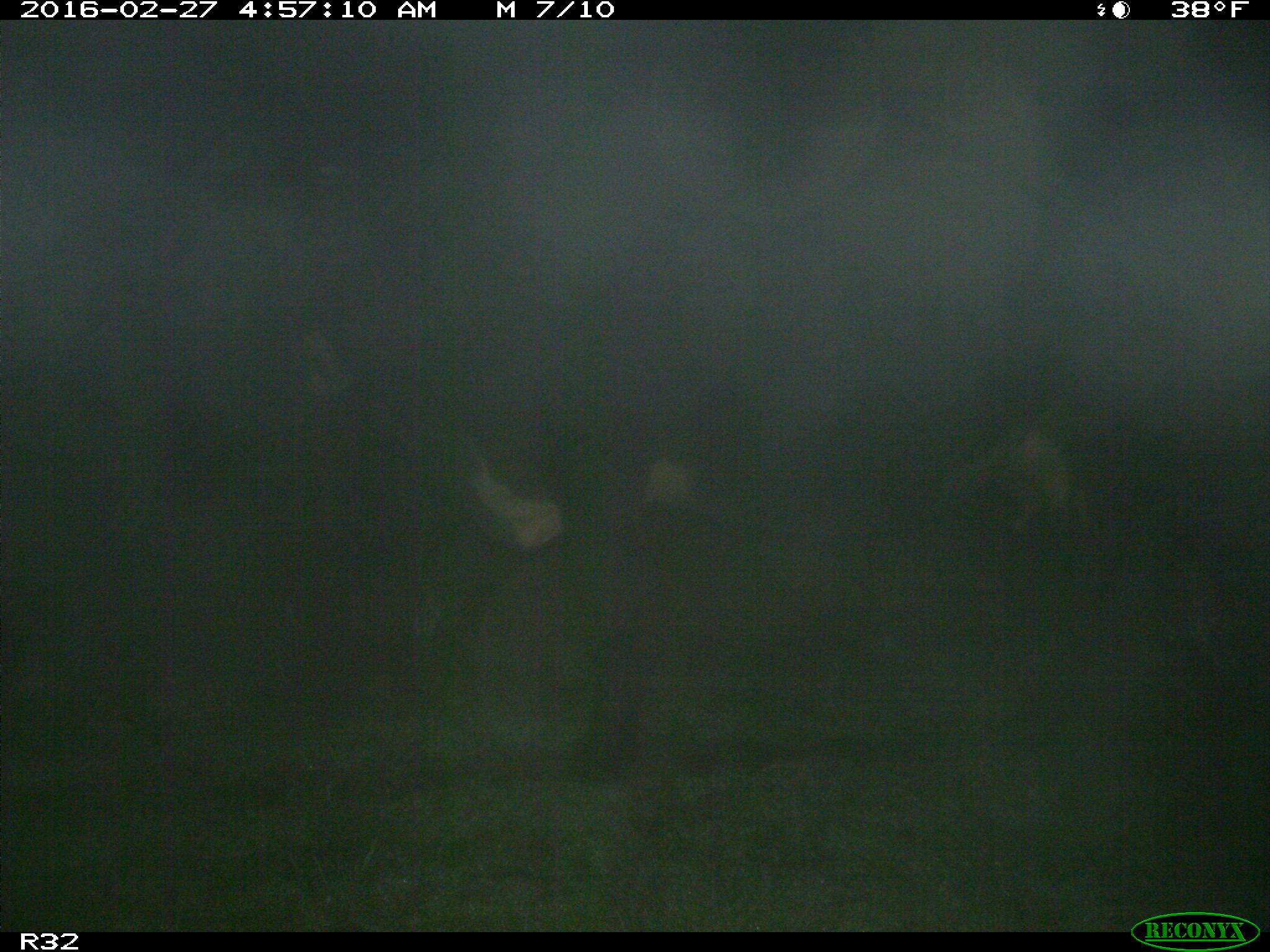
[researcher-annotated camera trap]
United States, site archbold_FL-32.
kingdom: Animalia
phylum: Chordata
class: Mammalia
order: Artiodactyla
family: Bovidae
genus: Bos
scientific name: Bos taurus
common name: domestic cow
Bos taurus (domestic cow).